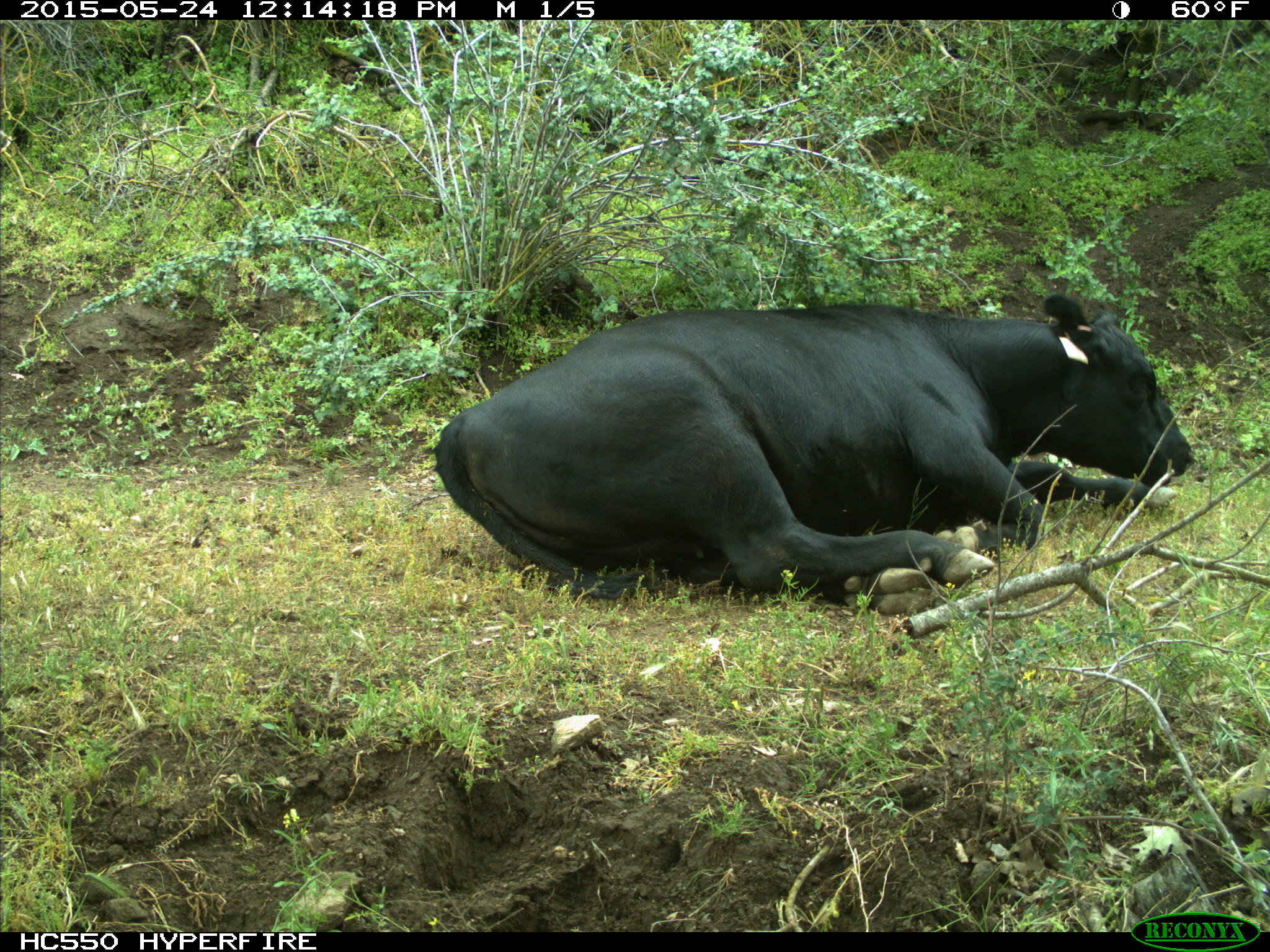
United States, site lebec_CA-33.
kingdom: Animalia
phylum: Chordata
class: Mammalia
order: Artiodactyla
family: Bovidae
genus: Bos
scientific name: Bos taurus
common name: domestic cow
Bos taurus (domestic cow).